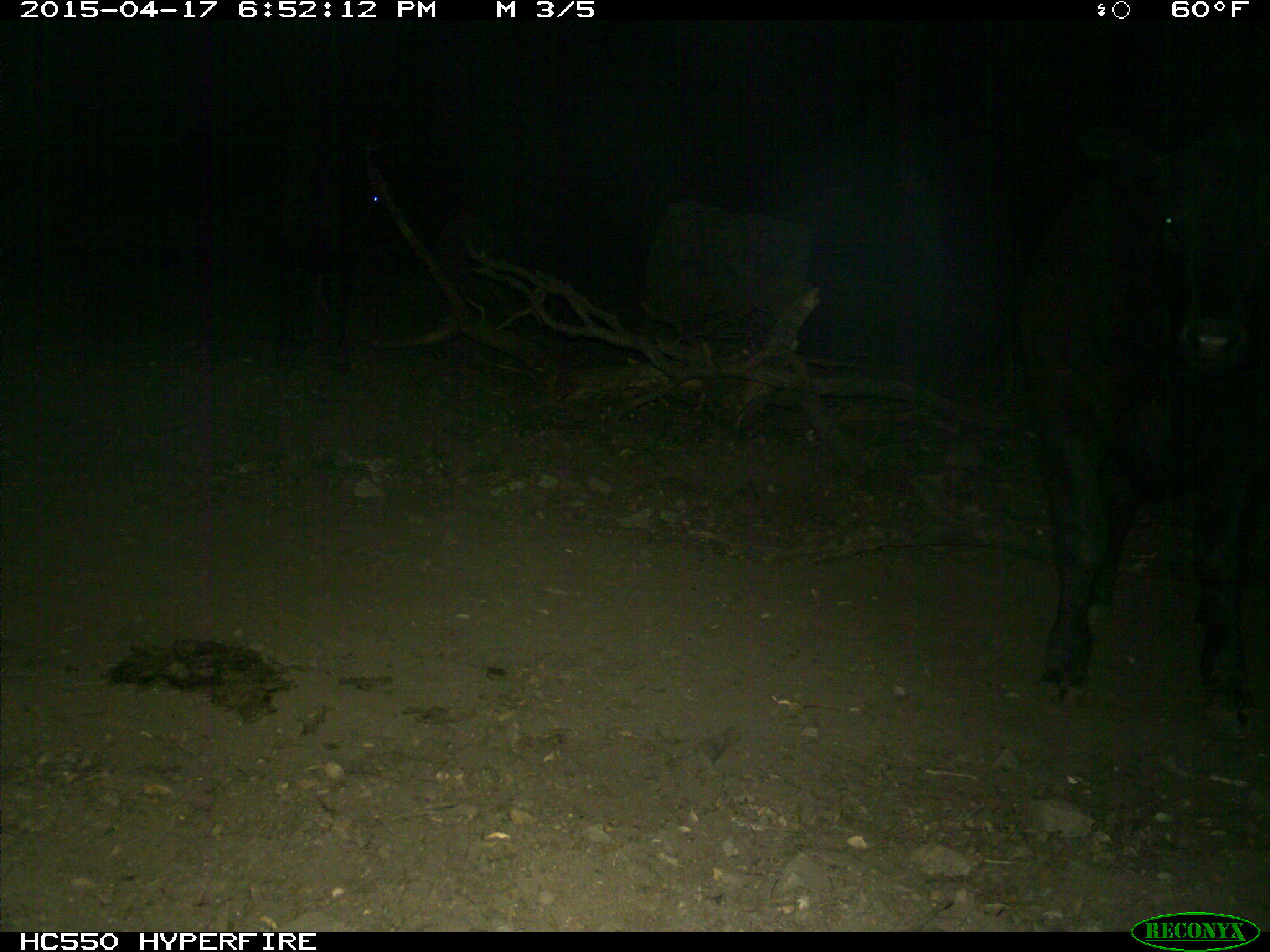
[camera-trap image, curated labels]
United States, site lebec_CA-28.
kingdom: Animalia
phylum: Chordata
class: Mammalia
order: Artiodactyla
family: Bovidae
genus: Bos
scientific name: Bos taurus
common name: domestic cow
Bos taurus (domestic cow).